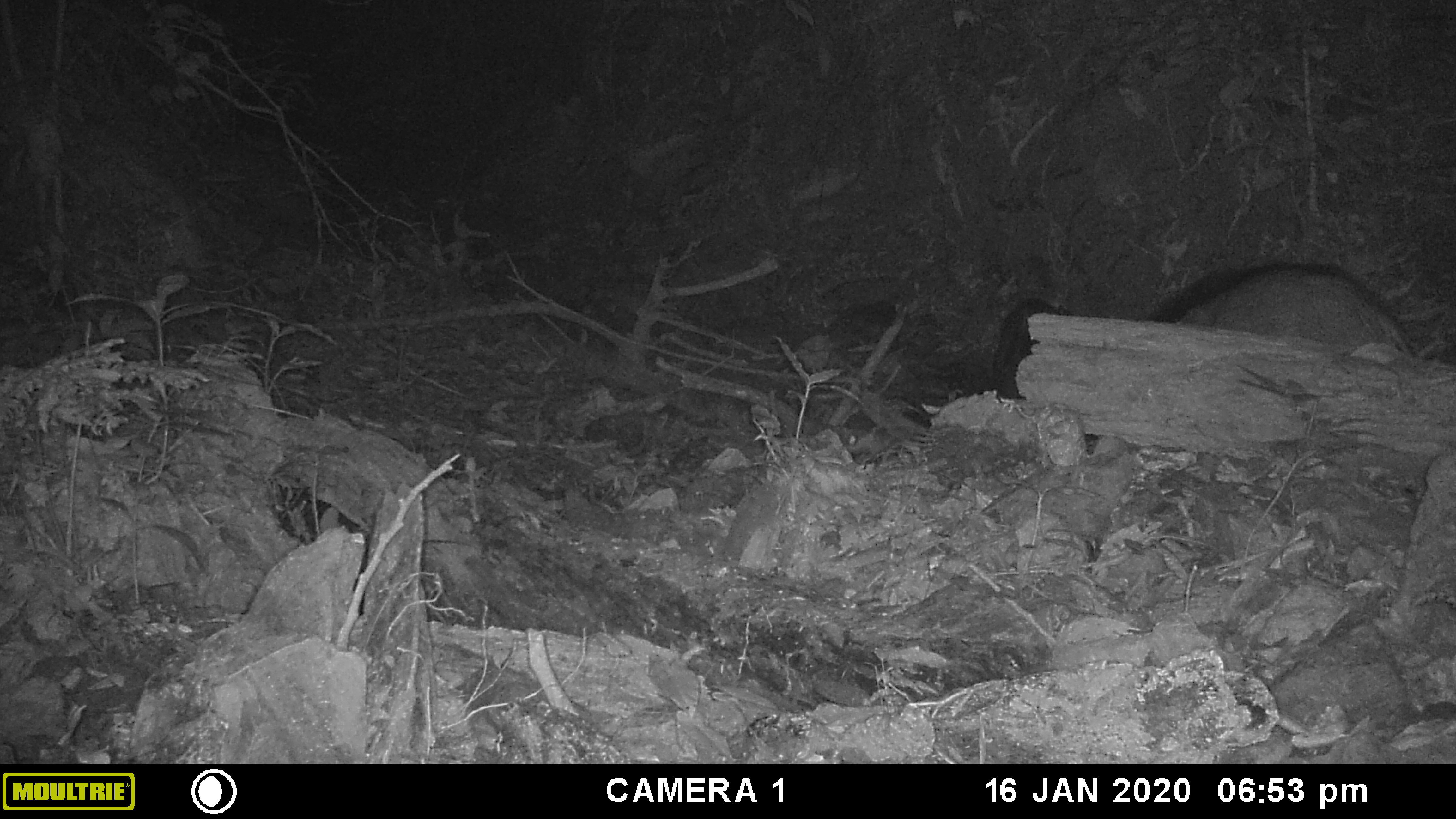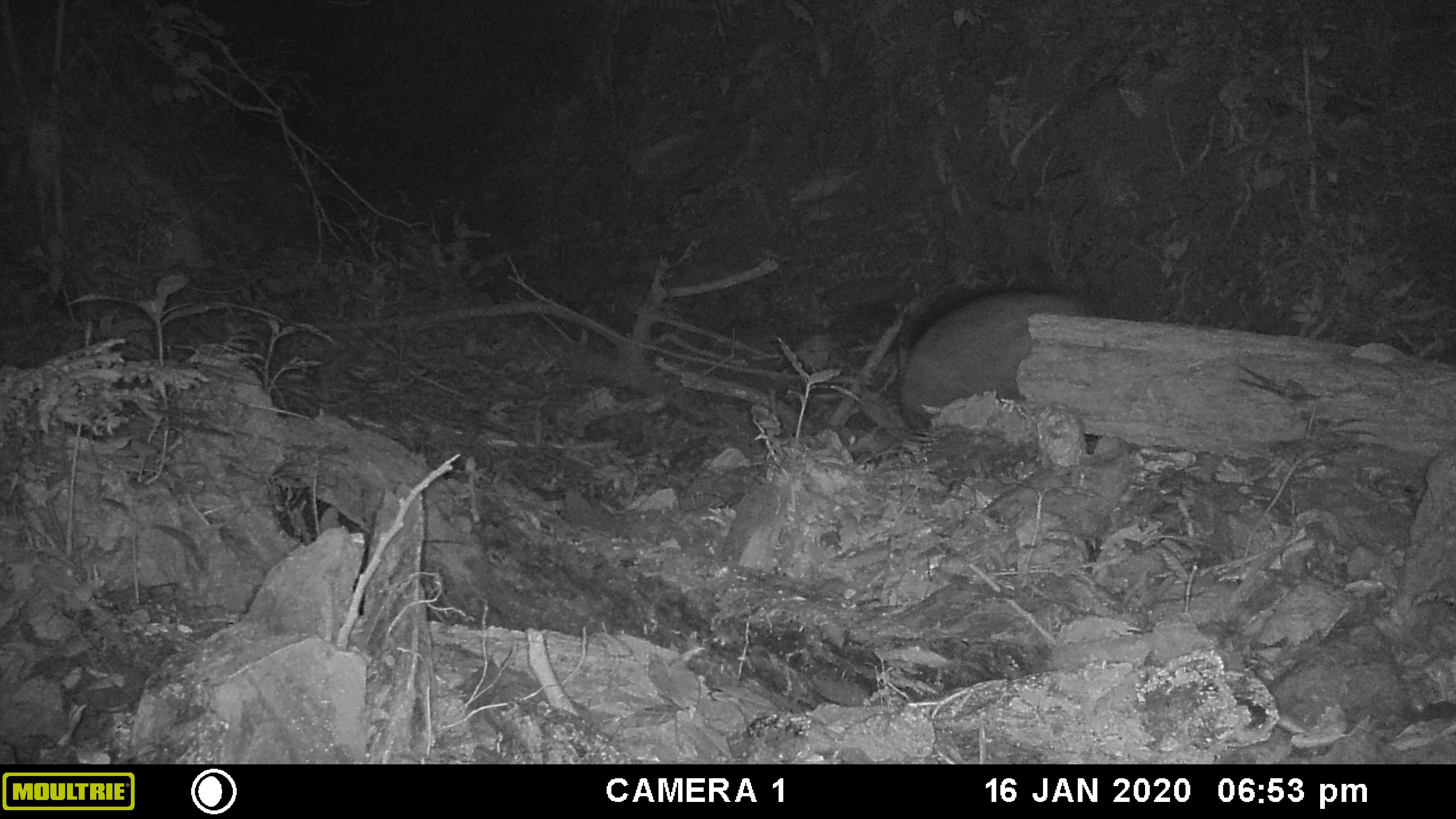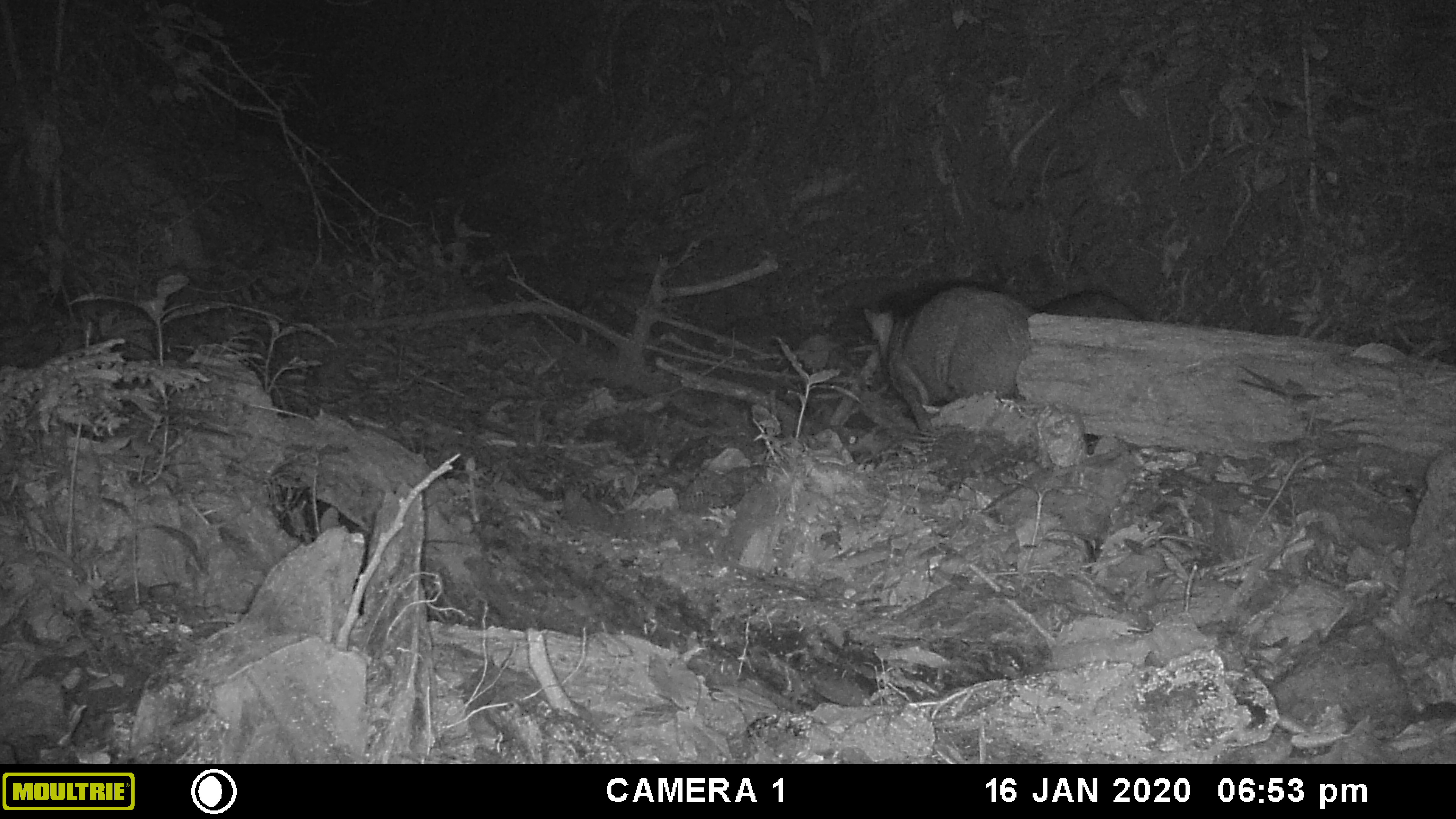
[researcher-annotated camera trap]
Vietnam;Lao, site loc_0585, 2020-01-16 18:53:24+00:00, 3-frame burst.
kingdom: Animalia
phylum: Chordata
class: Mammalia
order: Artiodactyla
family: Suidae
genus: Sus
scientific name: Sus scrofa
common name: eurasian wild pig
Eurasian wild pig (Sus scrofa). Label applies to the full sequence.